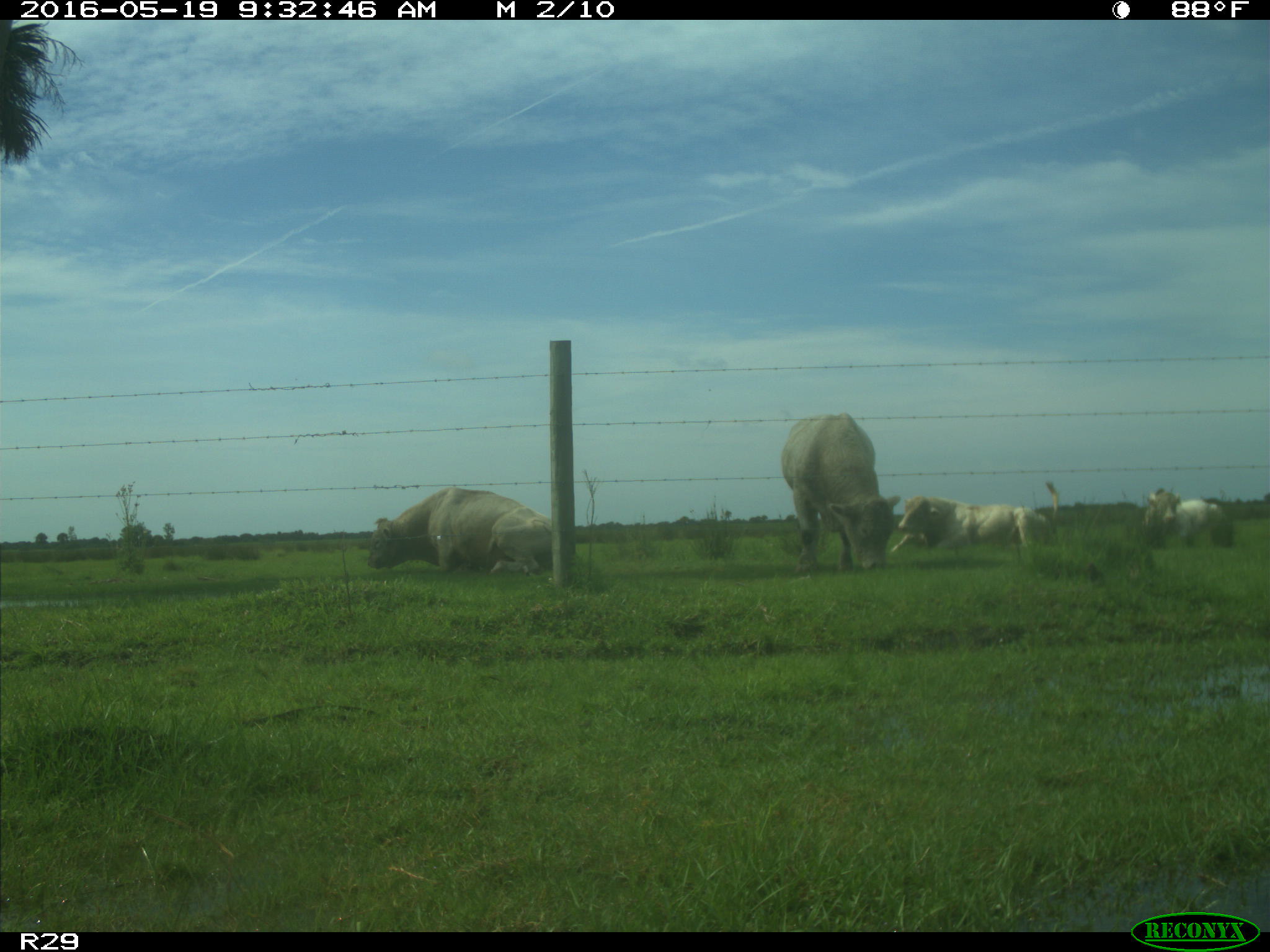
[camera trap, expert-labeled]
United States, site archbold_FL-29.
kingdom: Animalia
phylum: Chordata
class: Mammalia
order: Artiodactyla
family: Bovidae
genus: Bos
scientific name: Bos taurus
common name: domestic cow